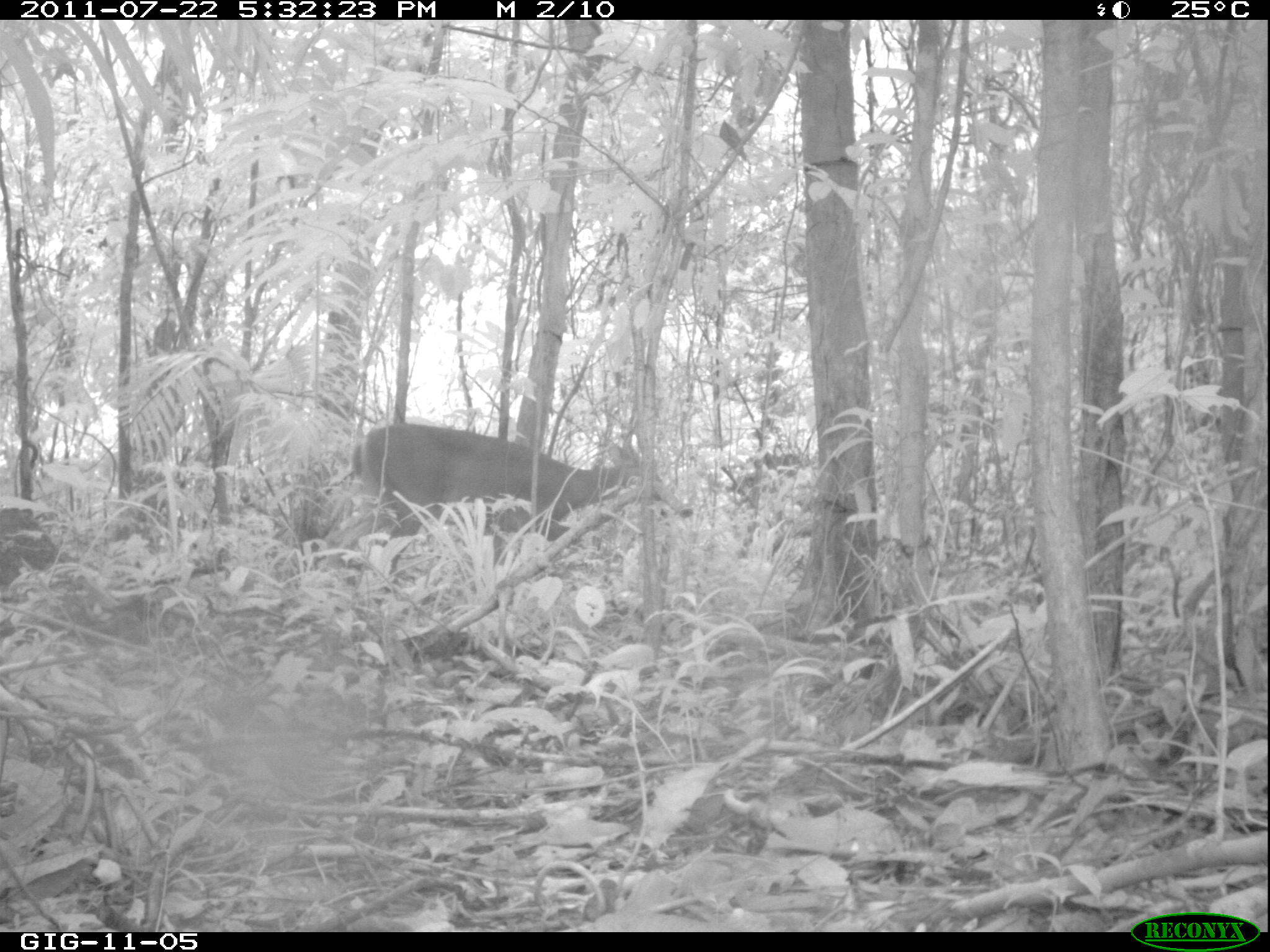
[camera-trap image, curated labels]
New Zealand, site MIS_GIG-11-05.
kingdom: Animalia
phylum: Chordata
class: Mammalia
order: Artiodactyla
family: Cervidae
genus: Odocoileus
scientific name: Odocoileus virginianus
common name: white-tailed deer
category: white tailed deer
White tailed deer (white-tailed deer) (Odocoileus virginianus).